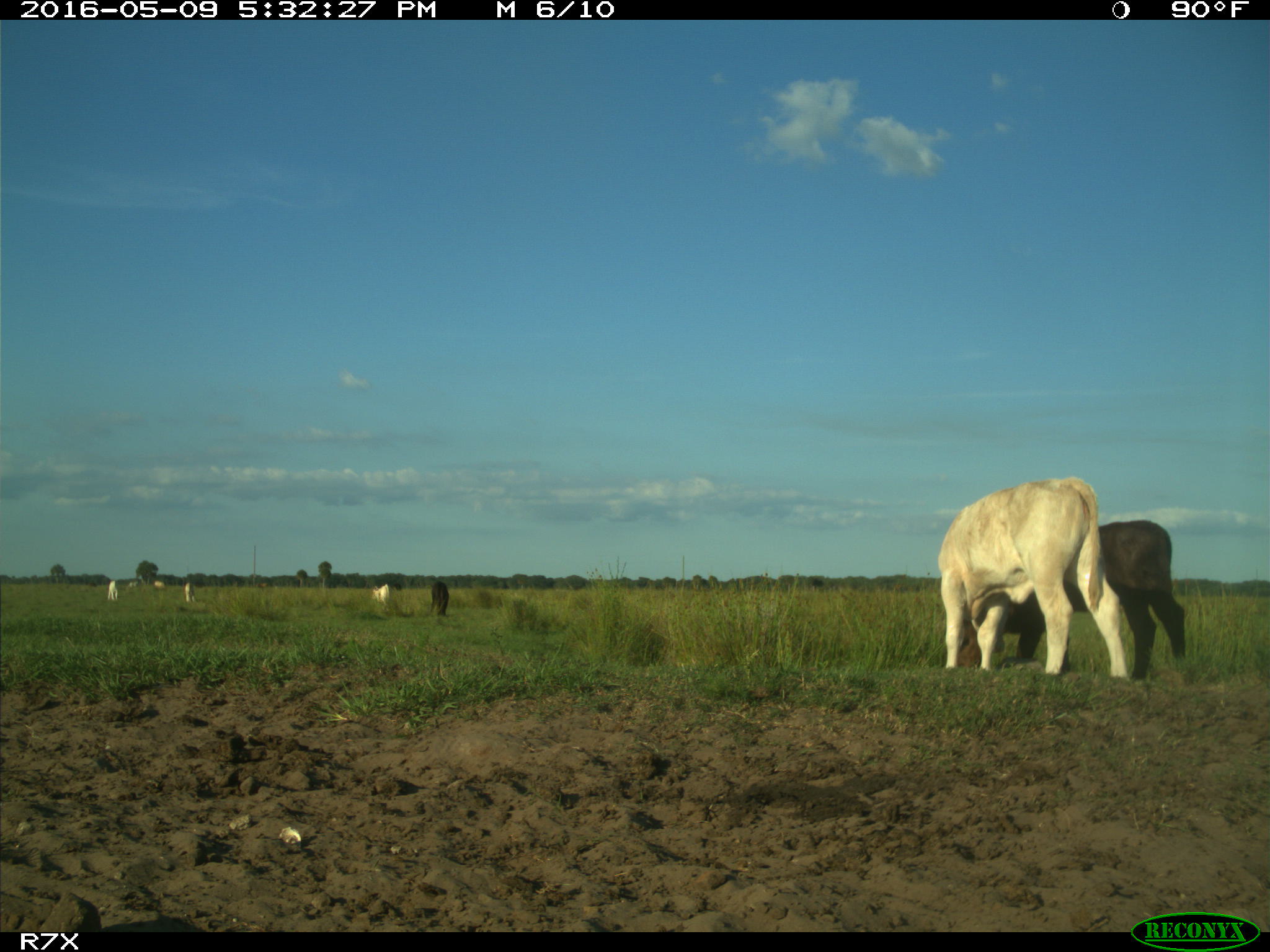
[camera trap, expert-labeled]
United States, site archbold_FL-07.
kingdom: Animalia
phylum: Chordata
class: Mammalia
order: Artiodactyla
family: Bovidae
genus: Bos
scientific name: Bos taurus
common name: domestic cow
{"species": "Bos taurus (domestic cow)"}